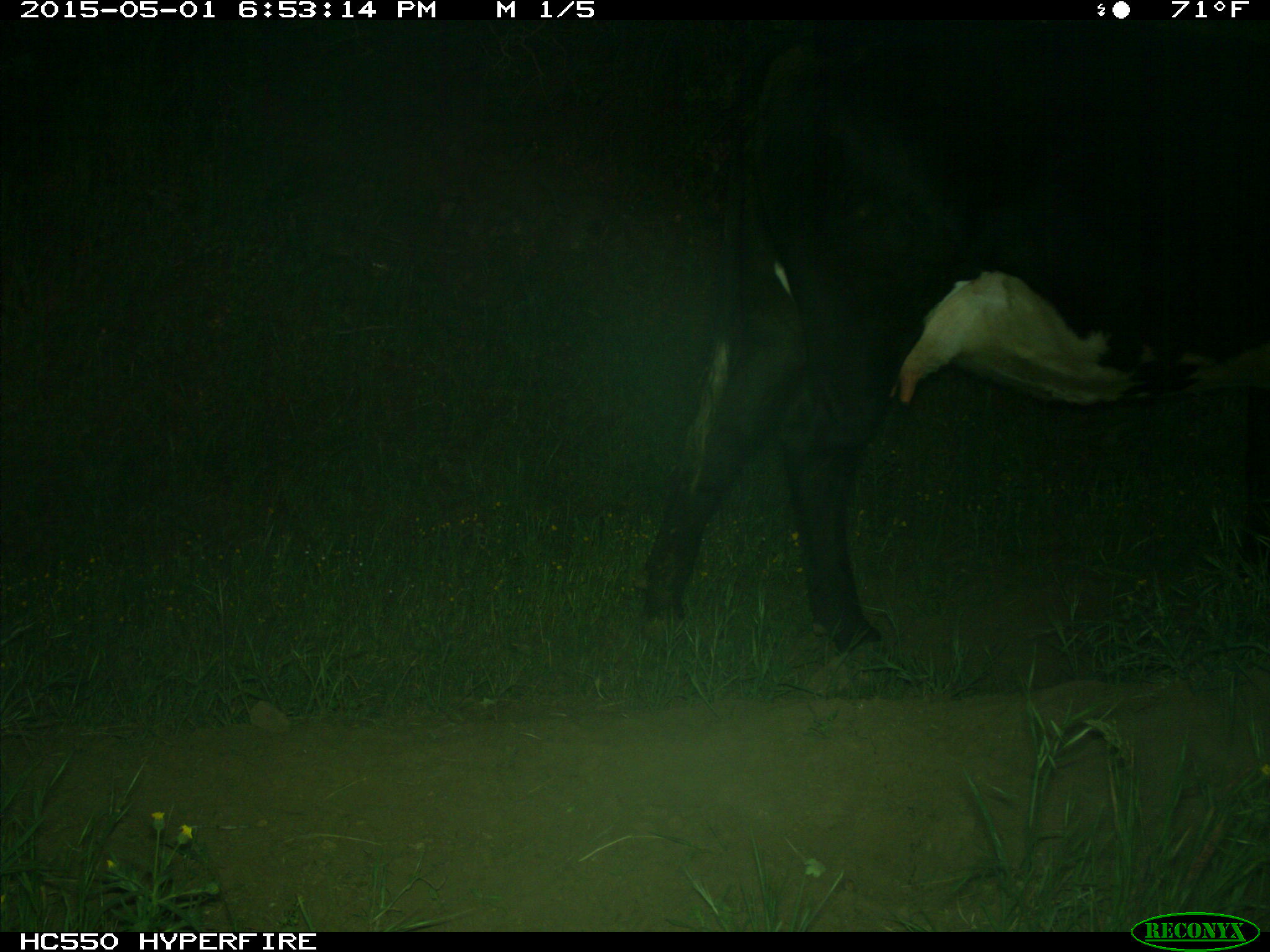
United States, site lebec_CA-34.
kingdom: Animalia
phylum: Chordata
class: Mammalia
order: Artiodactyla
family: Bovidae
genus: Bos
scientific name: Bos taurus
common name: domestic cow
Bos taurus (domestic cow).